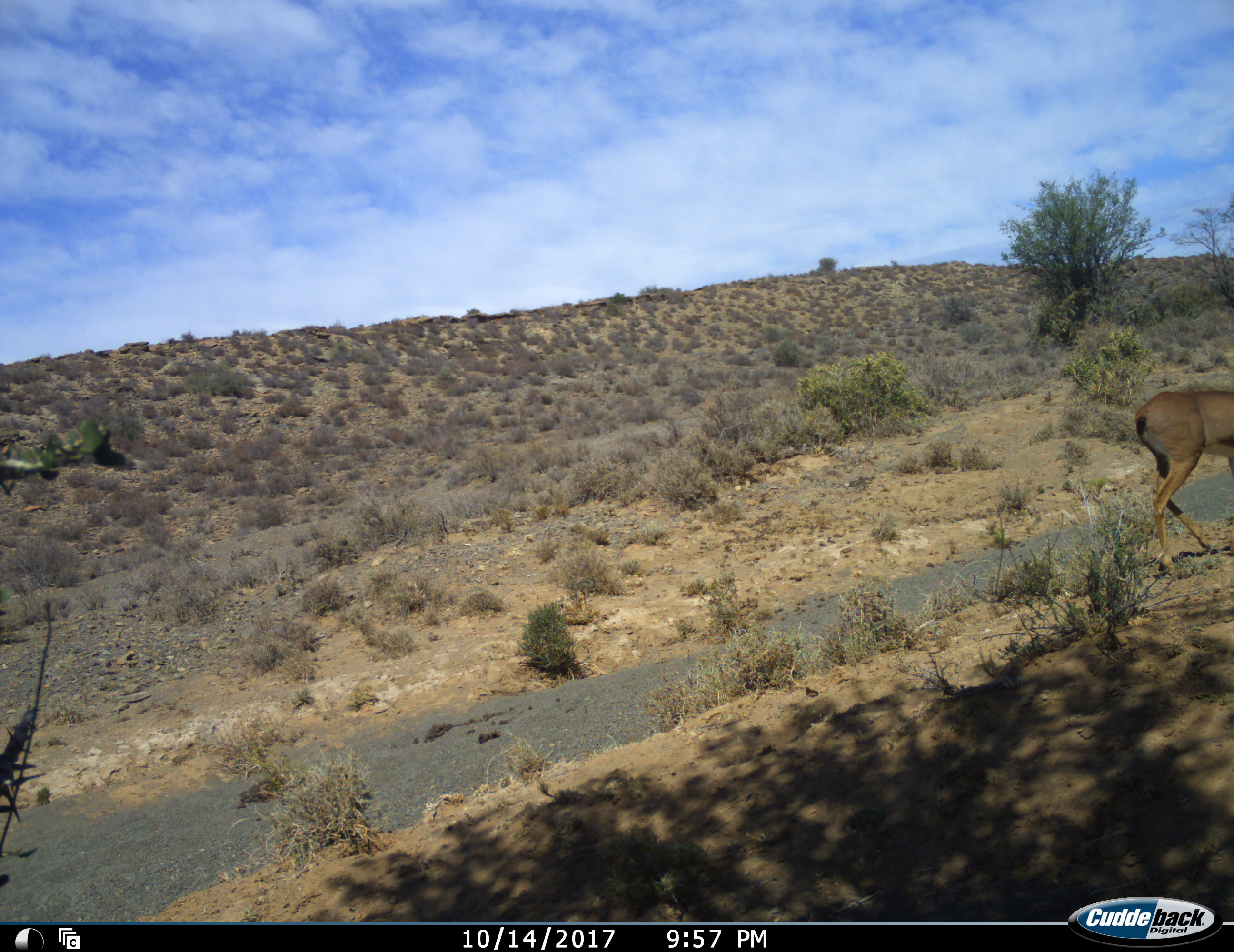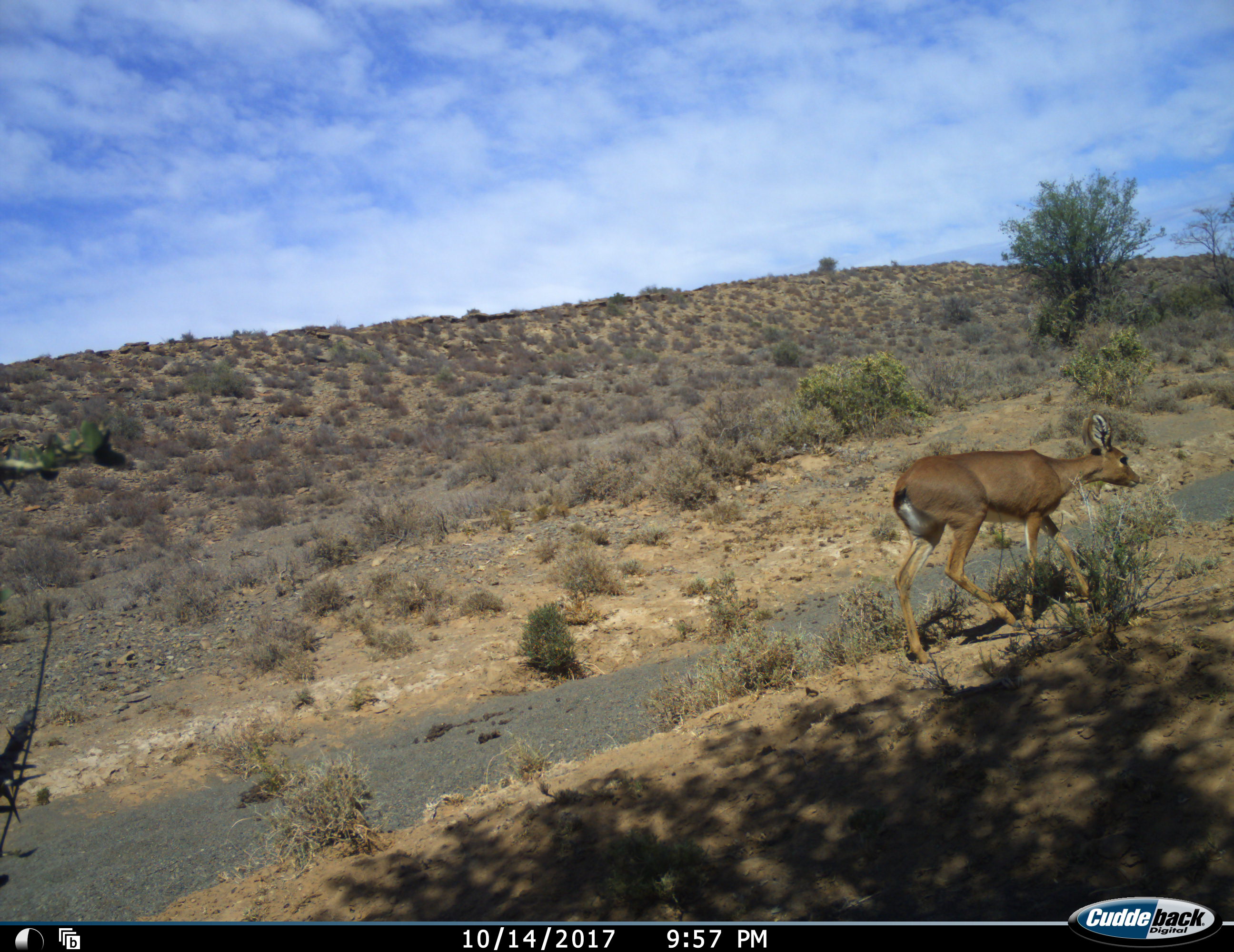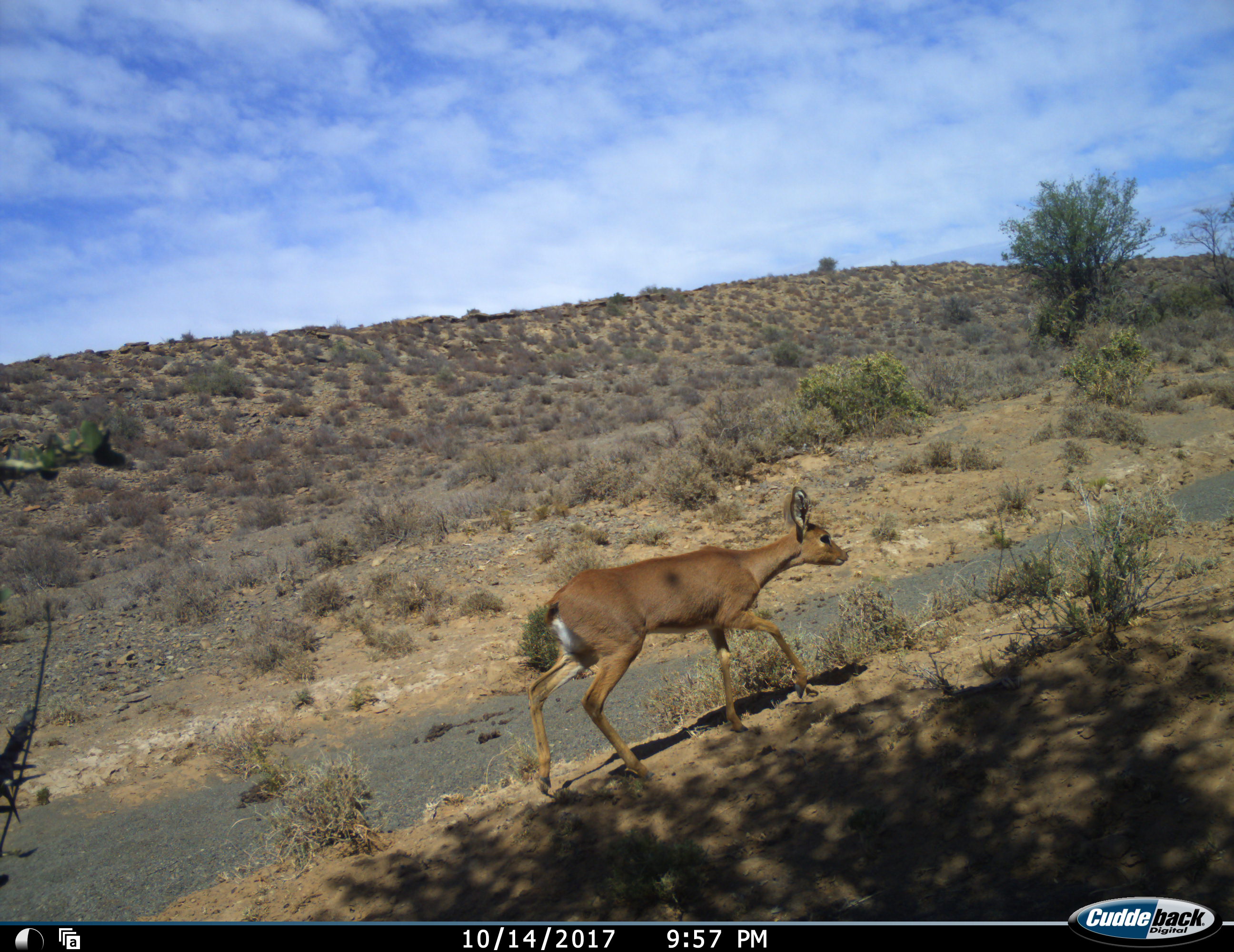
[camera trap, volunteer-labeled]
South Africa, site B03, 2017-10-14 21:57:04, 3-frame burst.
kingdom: Animalia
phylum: Chordata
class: Mammalia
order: Artiodactyla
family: Bovidae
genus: Redunca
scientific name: Redunca fulvorufula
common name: mountain reedbuck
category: reedbuckmountain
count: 1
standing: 0%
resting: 0%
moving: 100%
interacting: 0%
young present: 0%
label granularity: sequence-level